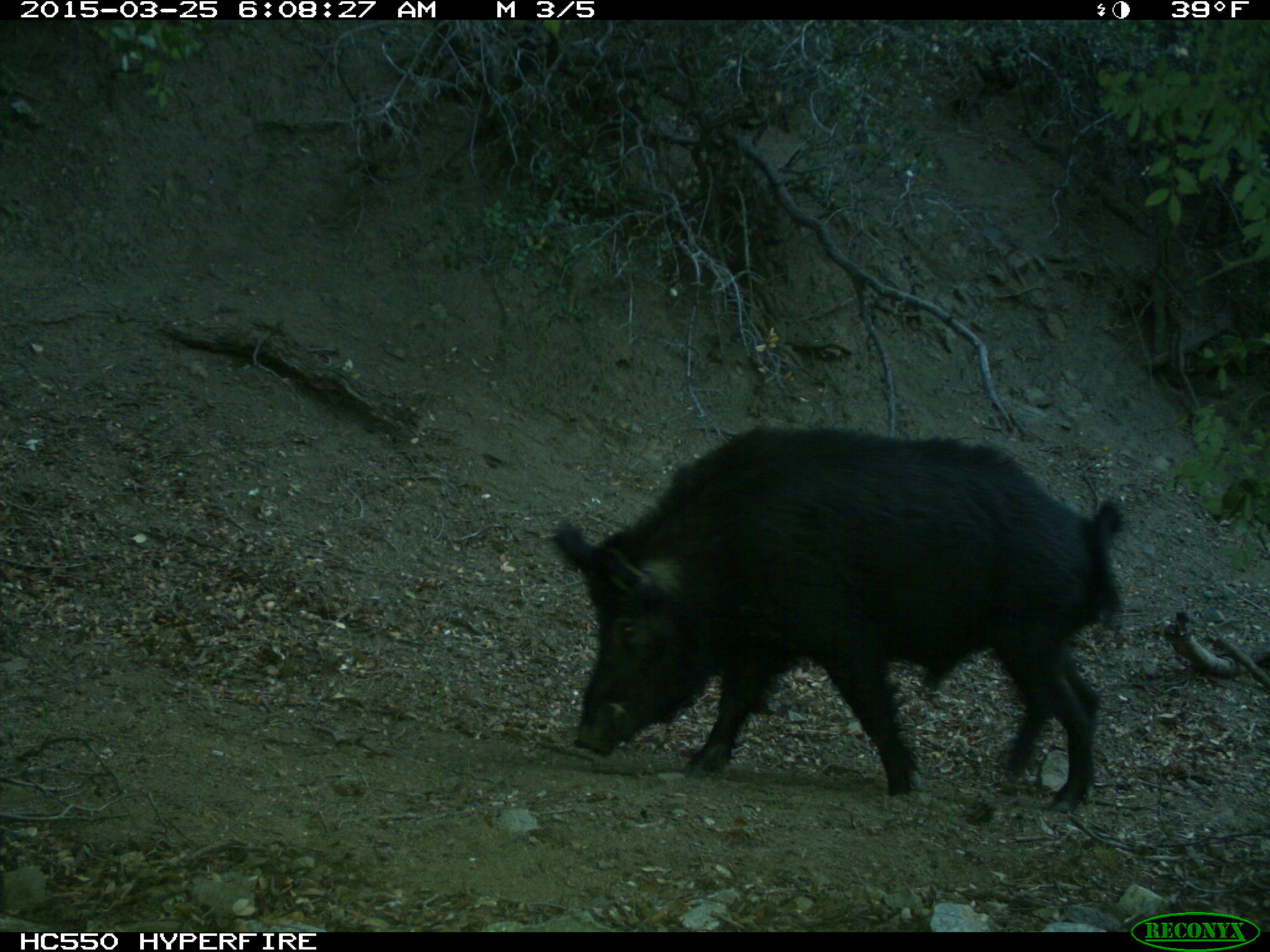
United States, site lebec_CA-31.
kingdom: Animalia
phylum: Chordata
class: Mammalia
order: Artiodactyla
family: Suidae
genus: Sus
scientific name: Sus scrofa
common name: wild boar